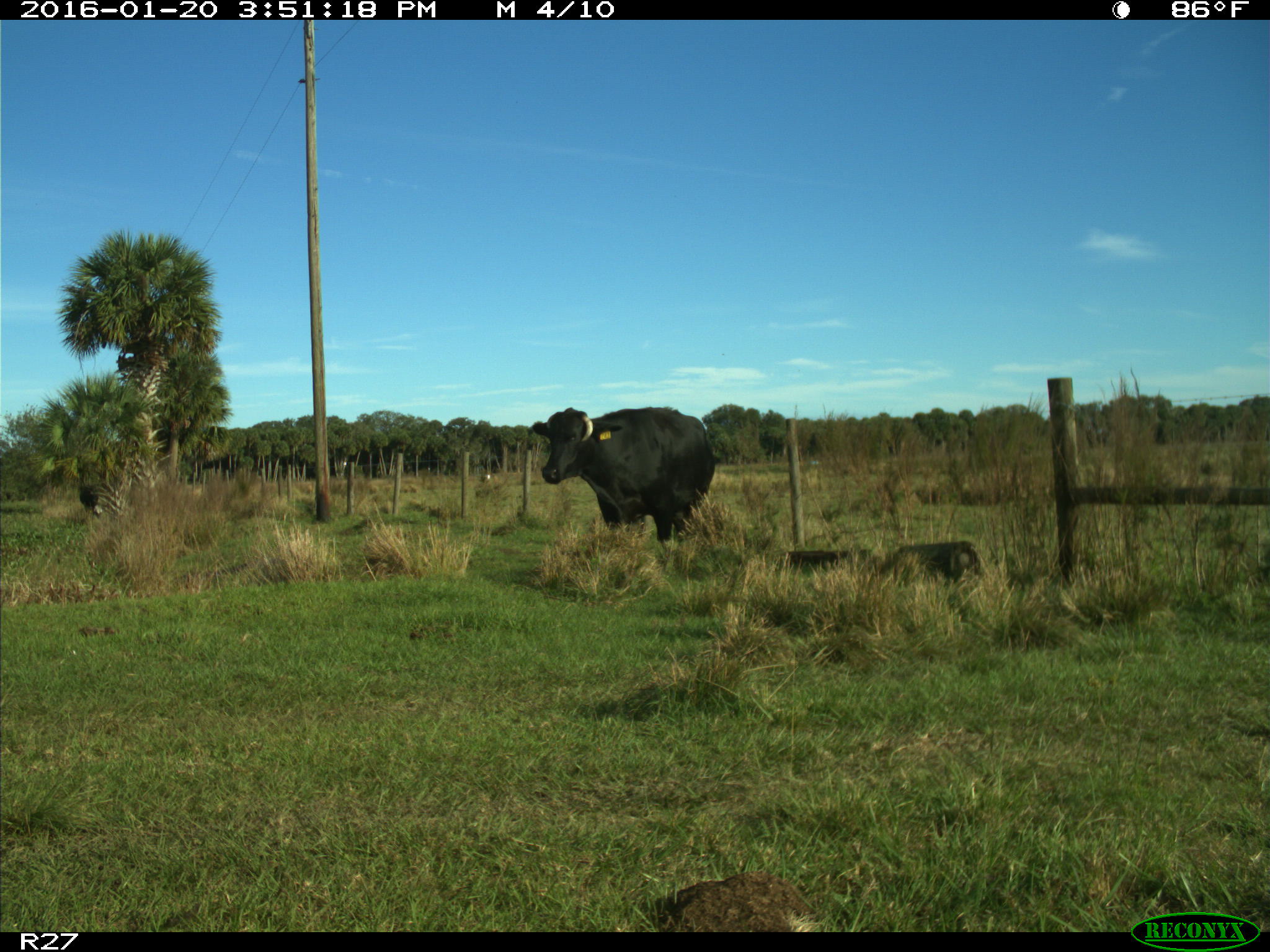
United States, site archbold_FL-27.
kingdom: Animalia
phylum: Chordata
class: Mammalia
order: Artiodactyla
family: Bovidae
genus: Bos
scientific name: Bos taurus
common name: domestic cow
Bos taurus (domestic cow).